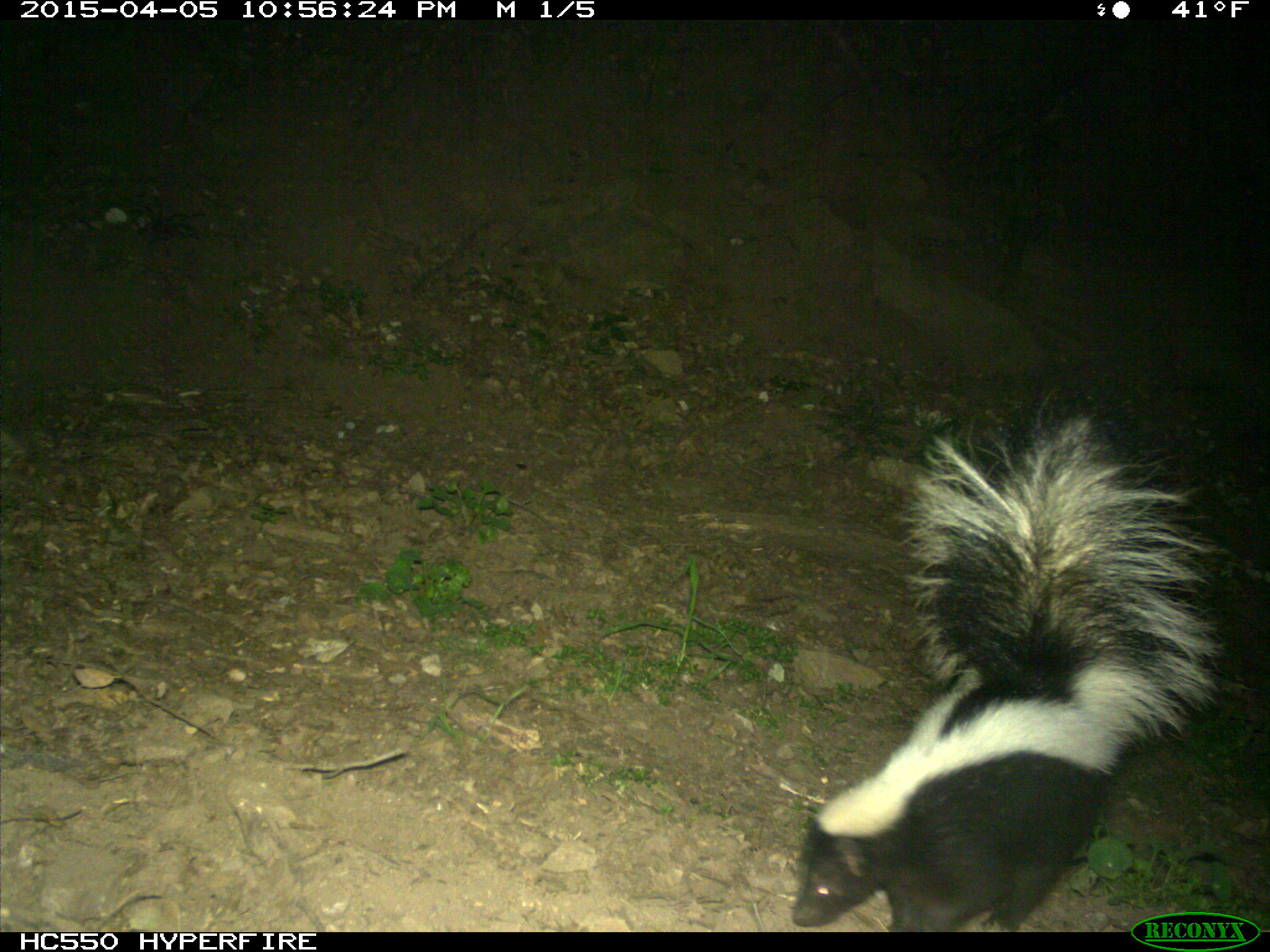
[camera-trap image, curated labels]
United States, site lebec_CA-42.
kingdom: Animalia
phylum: Chordata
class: Mammalia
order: Carnivora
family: Mephitidae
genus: Mephitis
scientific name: Mephitis mephitis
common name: striped skunk